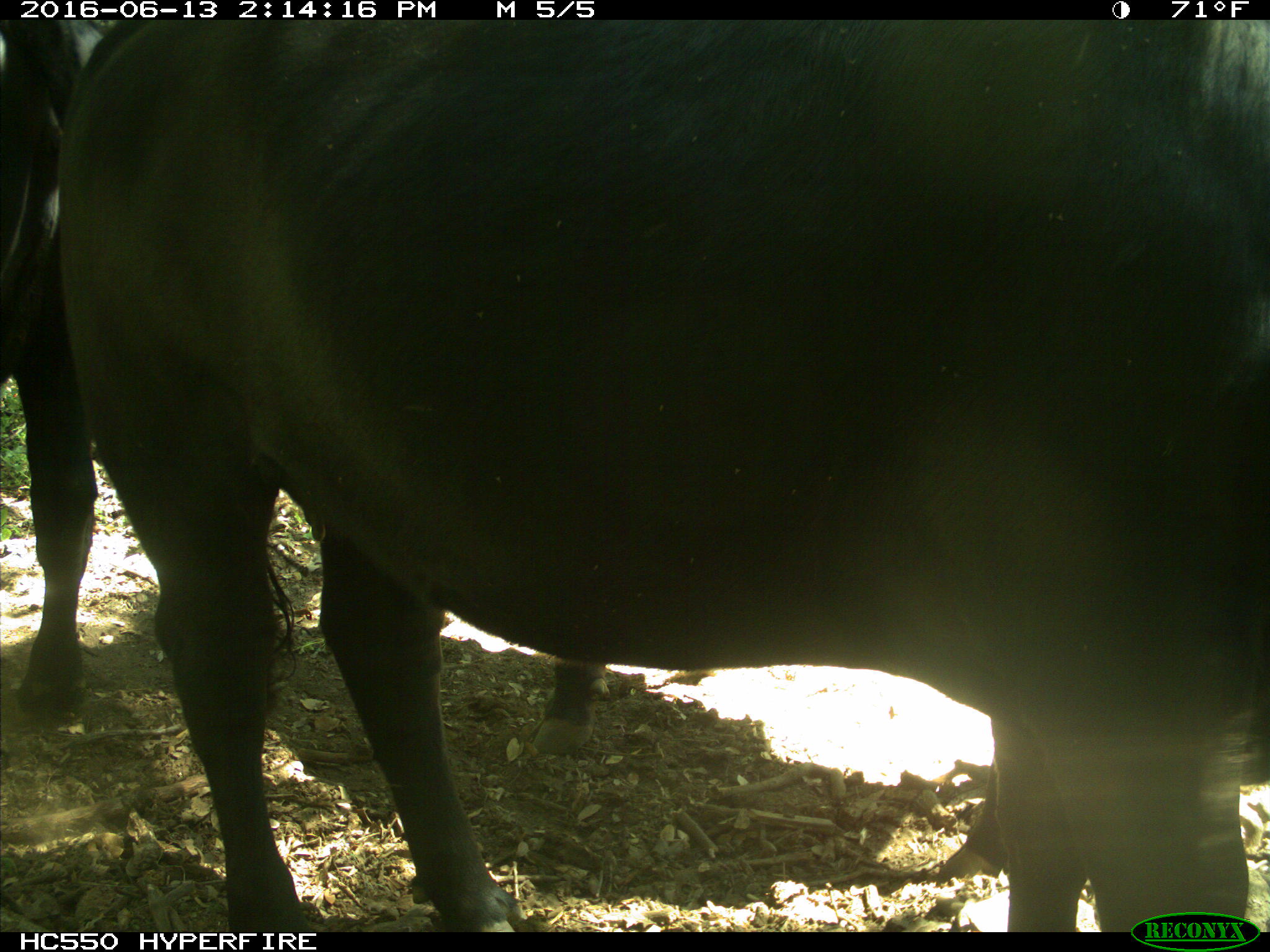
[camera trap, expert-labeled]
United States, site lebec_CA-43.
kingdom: Animalia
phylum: Chordata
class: Mammalia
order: Artiodactyla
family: Bovidae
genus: Bos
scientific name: Bos taurus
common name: domestic cow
Bos taurus (domestic cow).